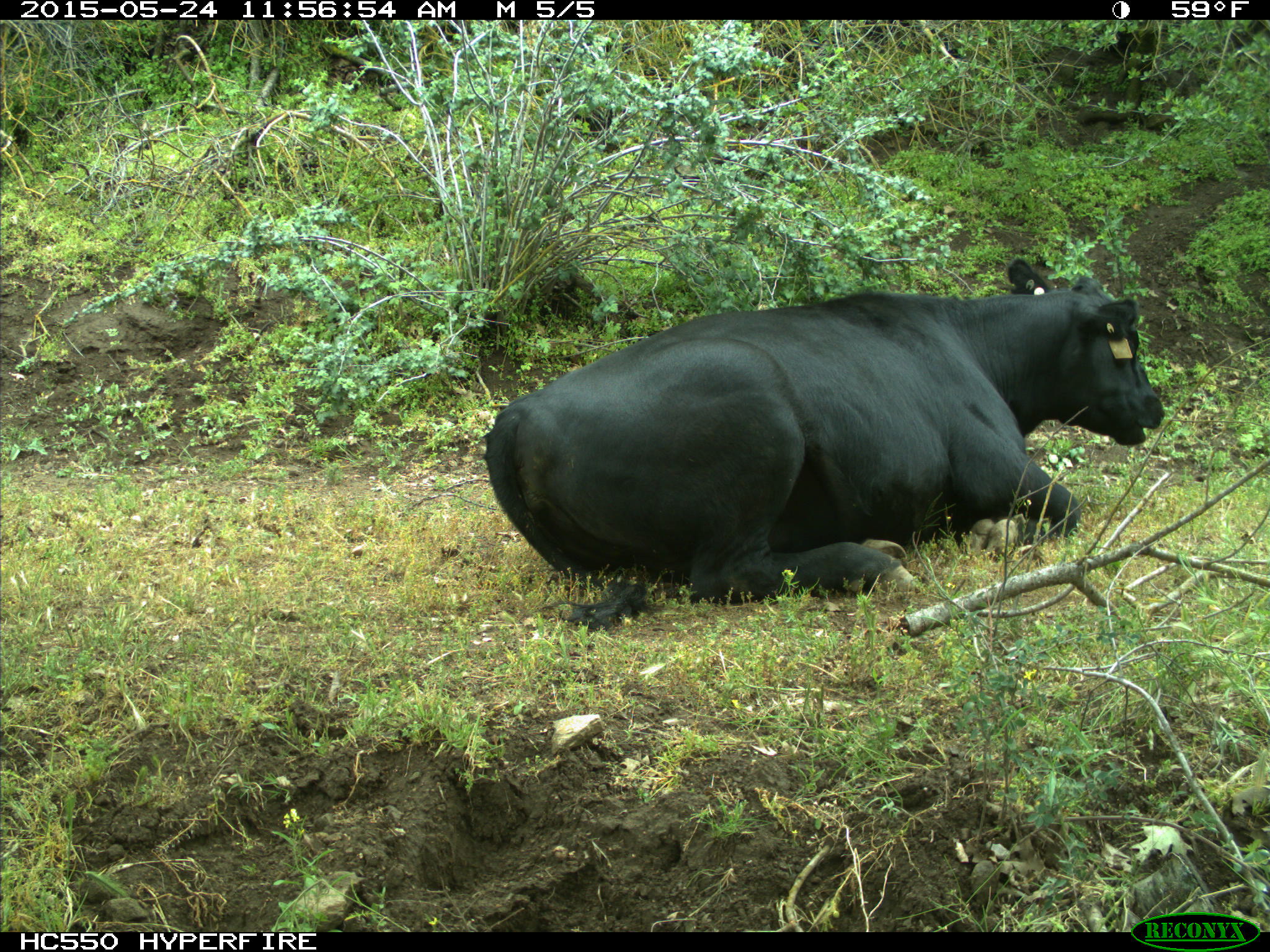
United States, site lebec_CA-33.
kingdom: Animalia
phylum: Chordata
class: Mammalia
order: Artiodactyla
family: Bovidae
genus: Bos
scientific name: Bos taurus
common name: domestic cow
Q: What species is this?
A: Bos taurus (domestic cow).